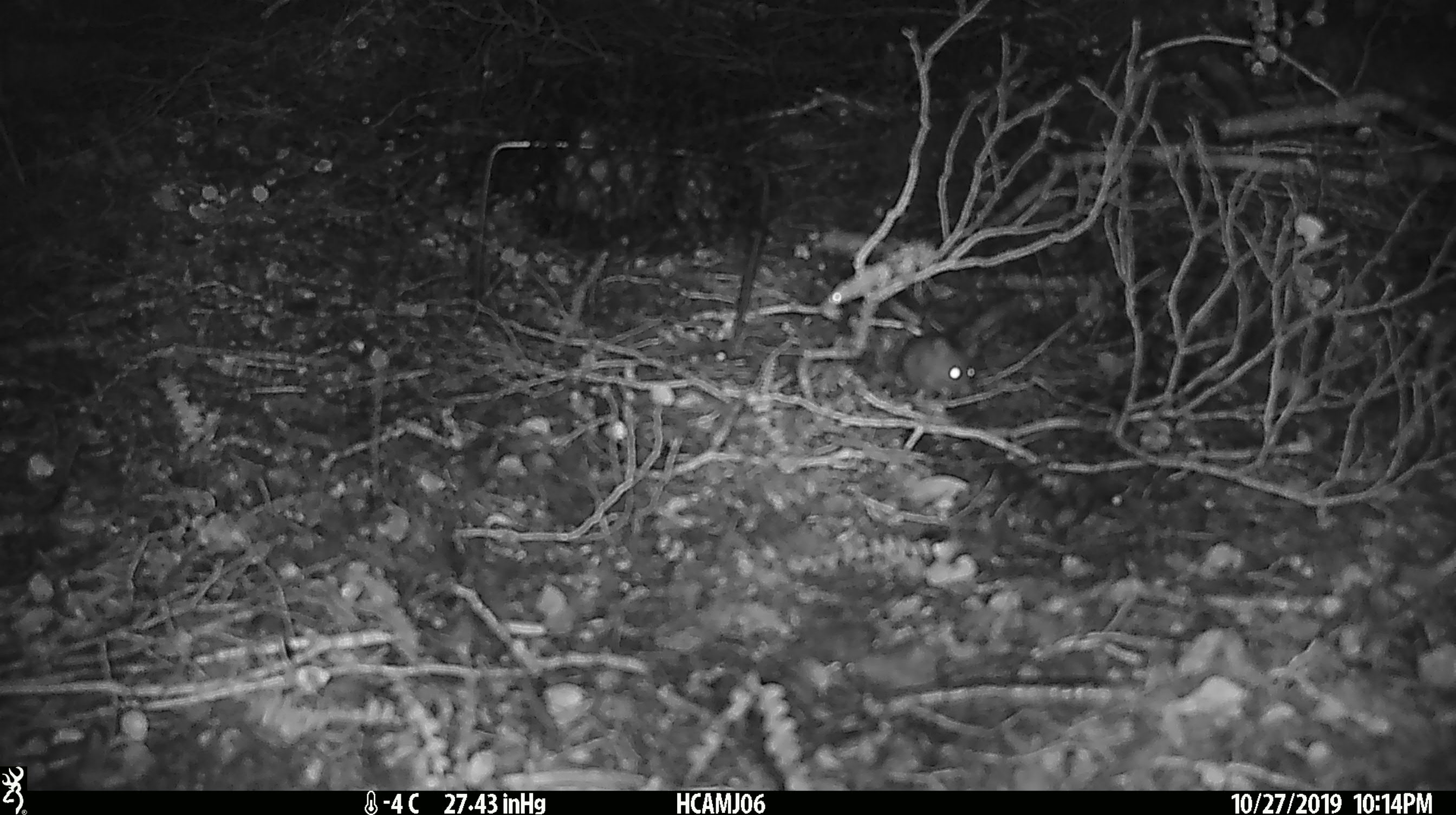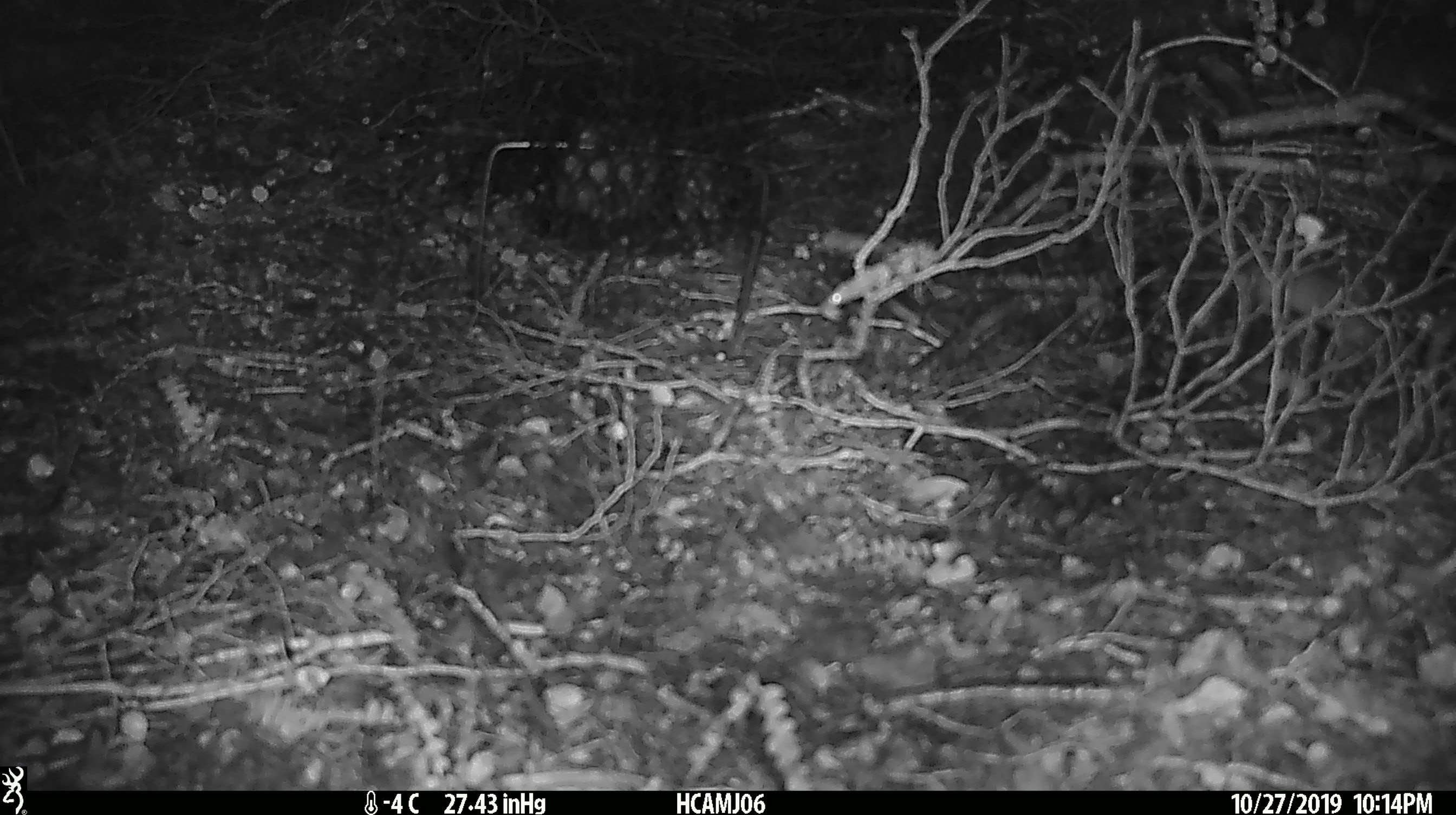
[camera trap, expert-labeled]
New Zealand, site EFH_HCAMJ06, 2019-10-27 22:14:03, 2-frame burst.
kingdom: Animalia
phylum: Chordata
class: Mammalia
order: Rodentia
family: Muridae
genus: Mus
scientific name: Mus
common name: mouse